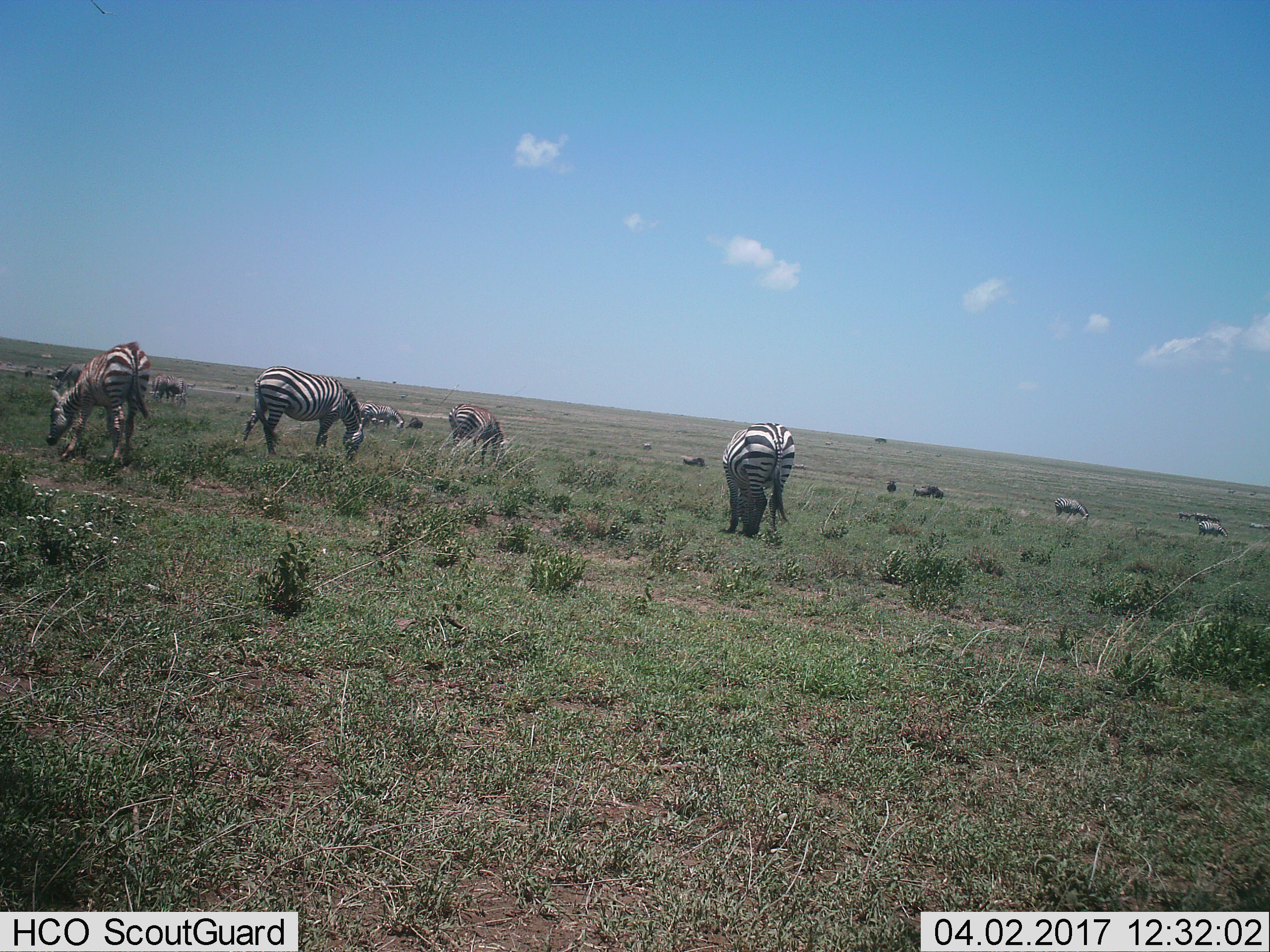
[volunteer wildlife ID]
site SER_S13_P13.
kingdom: Animalia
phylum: Chordata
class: Mammalia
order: Perissodactyla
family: Equidae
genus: Equus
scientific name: Equus quagga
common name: plains zebra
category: zebraplains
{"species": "zebraplains (plains zebra) (Equus quagga)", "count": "11-50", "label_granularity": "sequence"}